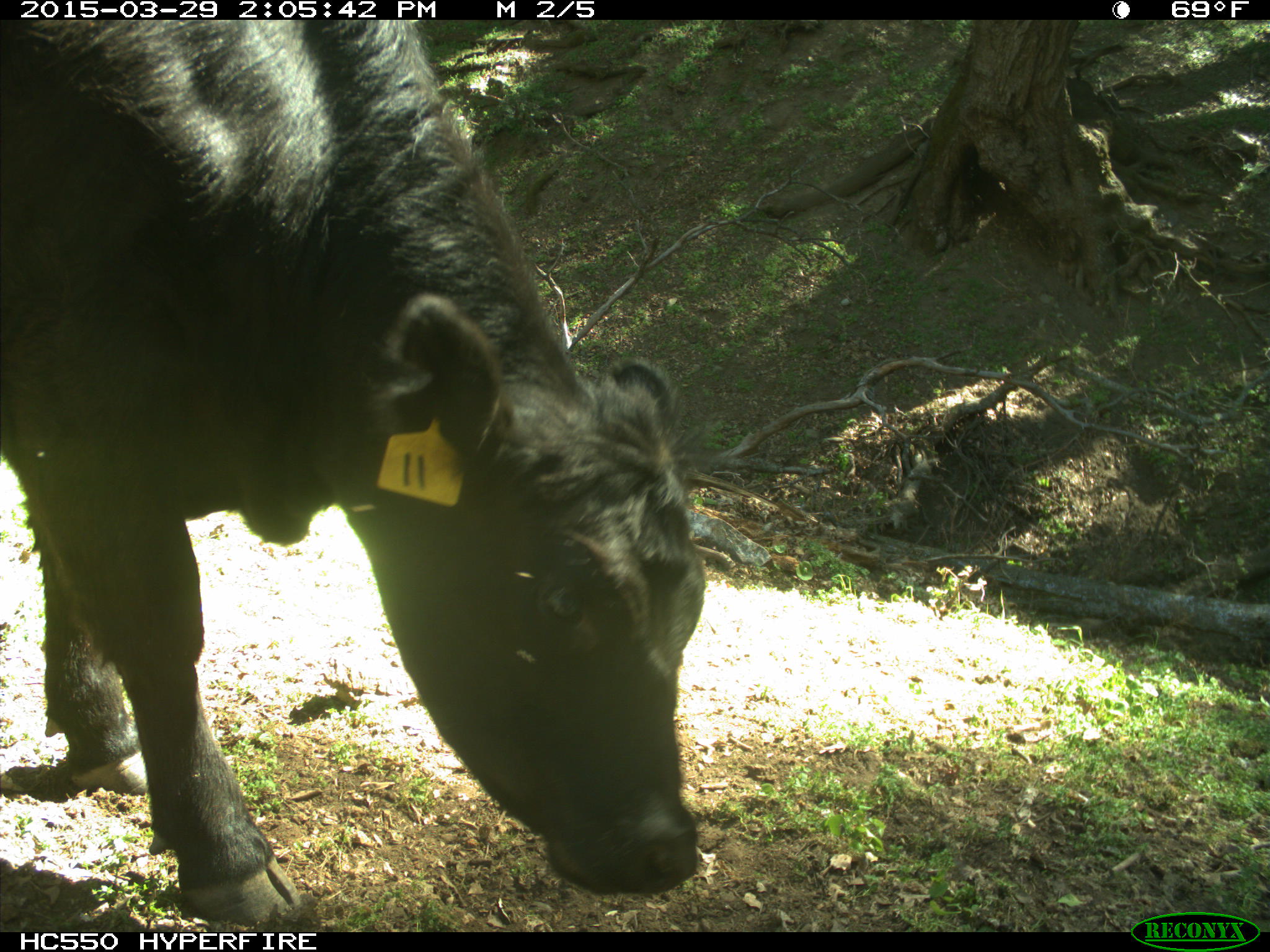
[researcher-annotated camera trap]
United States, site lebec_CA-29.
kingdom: Animalia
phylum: Chordata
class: Mammalia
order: Artiodactyla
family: Bovidae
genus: Bos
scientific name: Bos taurus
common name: domestic cow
Bos taurus (domestic cow).